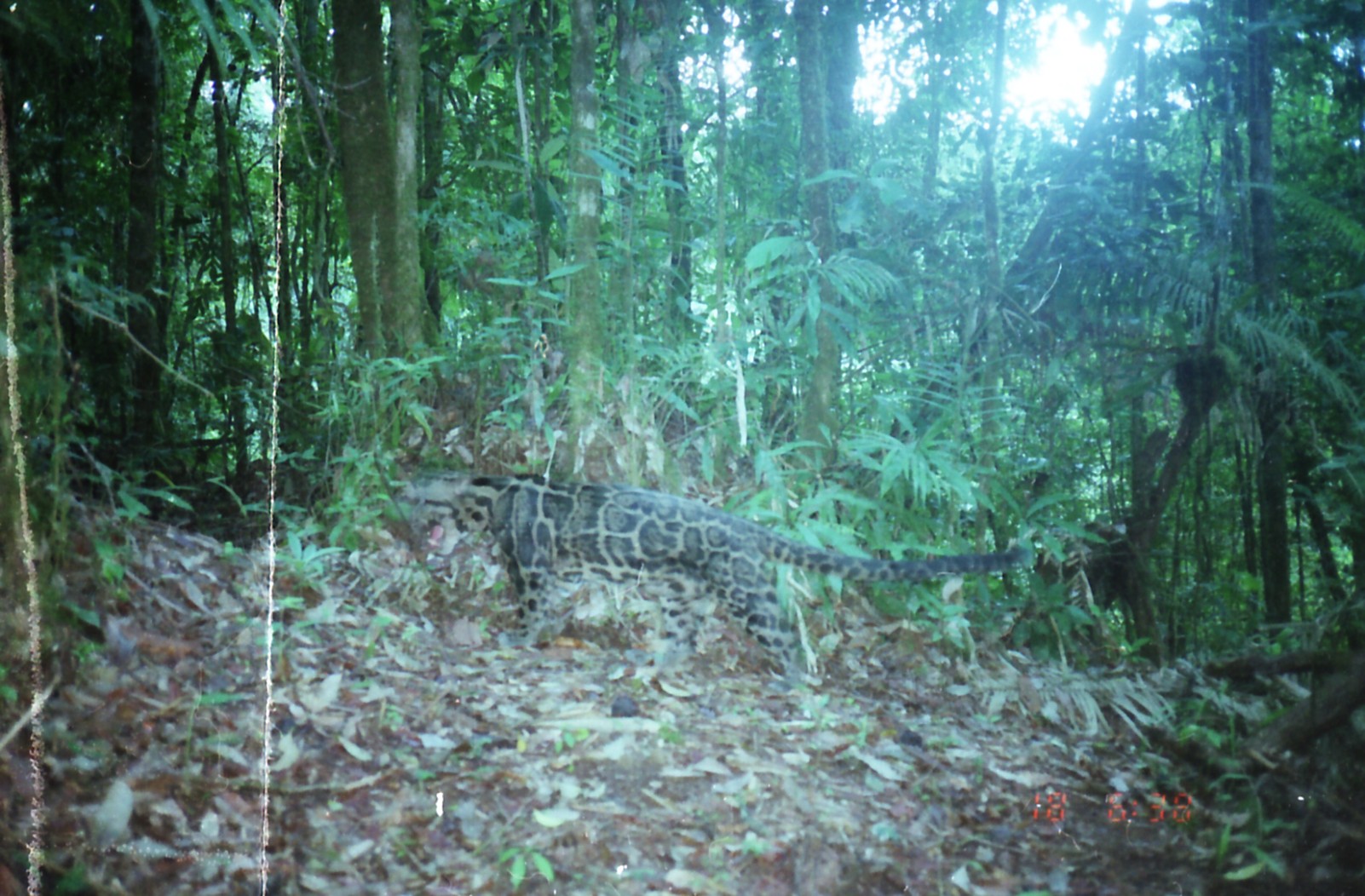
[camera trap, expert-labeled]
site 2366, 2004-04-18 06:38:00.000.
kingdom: Animalia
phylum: Chordata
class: Mammalia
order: Carnivora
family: Felidae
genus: Neofelis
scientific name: Neofelis nebulosa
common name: mainland clouded leopard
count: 1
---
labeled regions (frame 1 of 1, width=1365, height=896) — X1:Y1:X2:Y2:
neofelis nebulosa: 411:473:1027:681